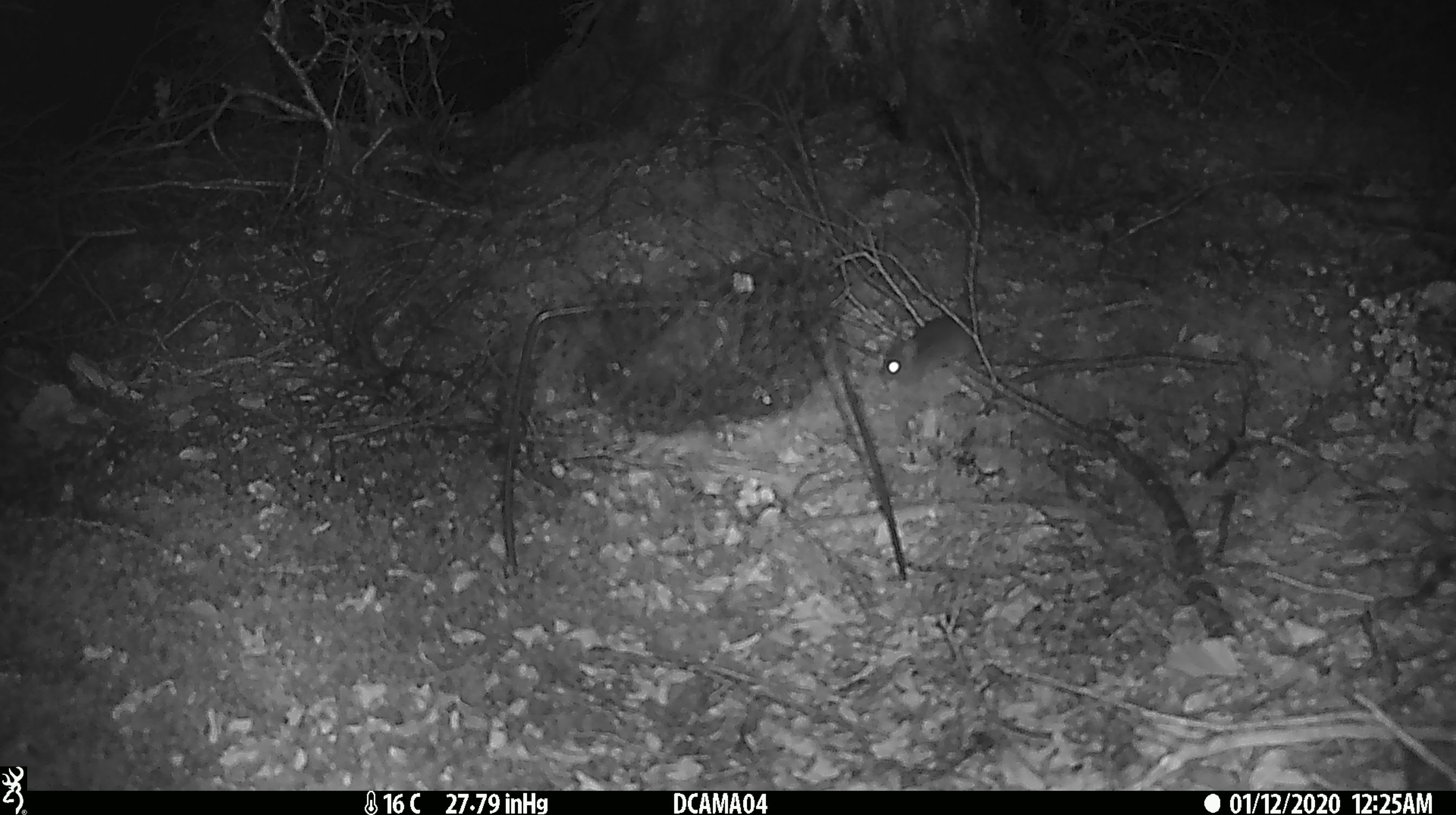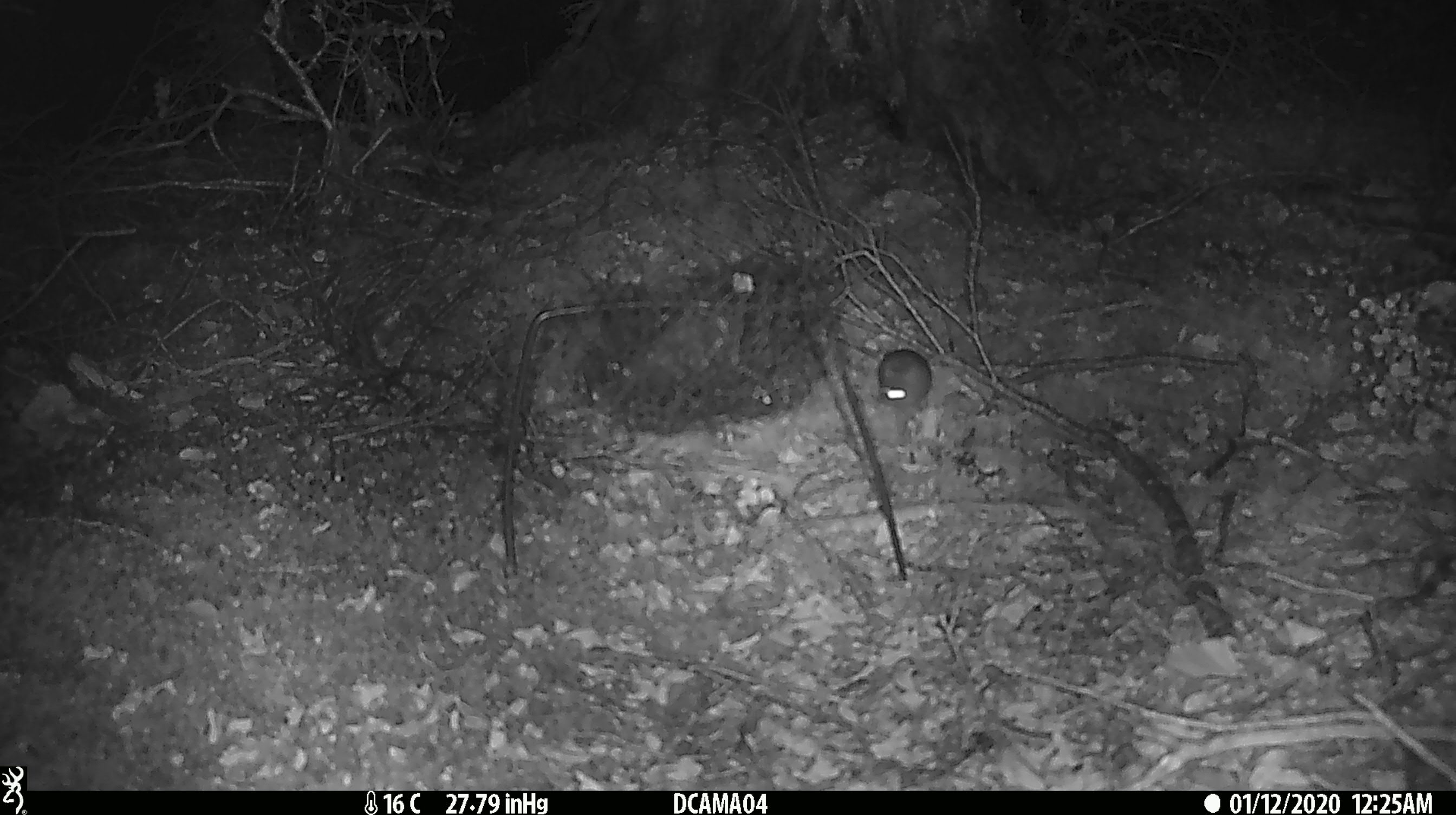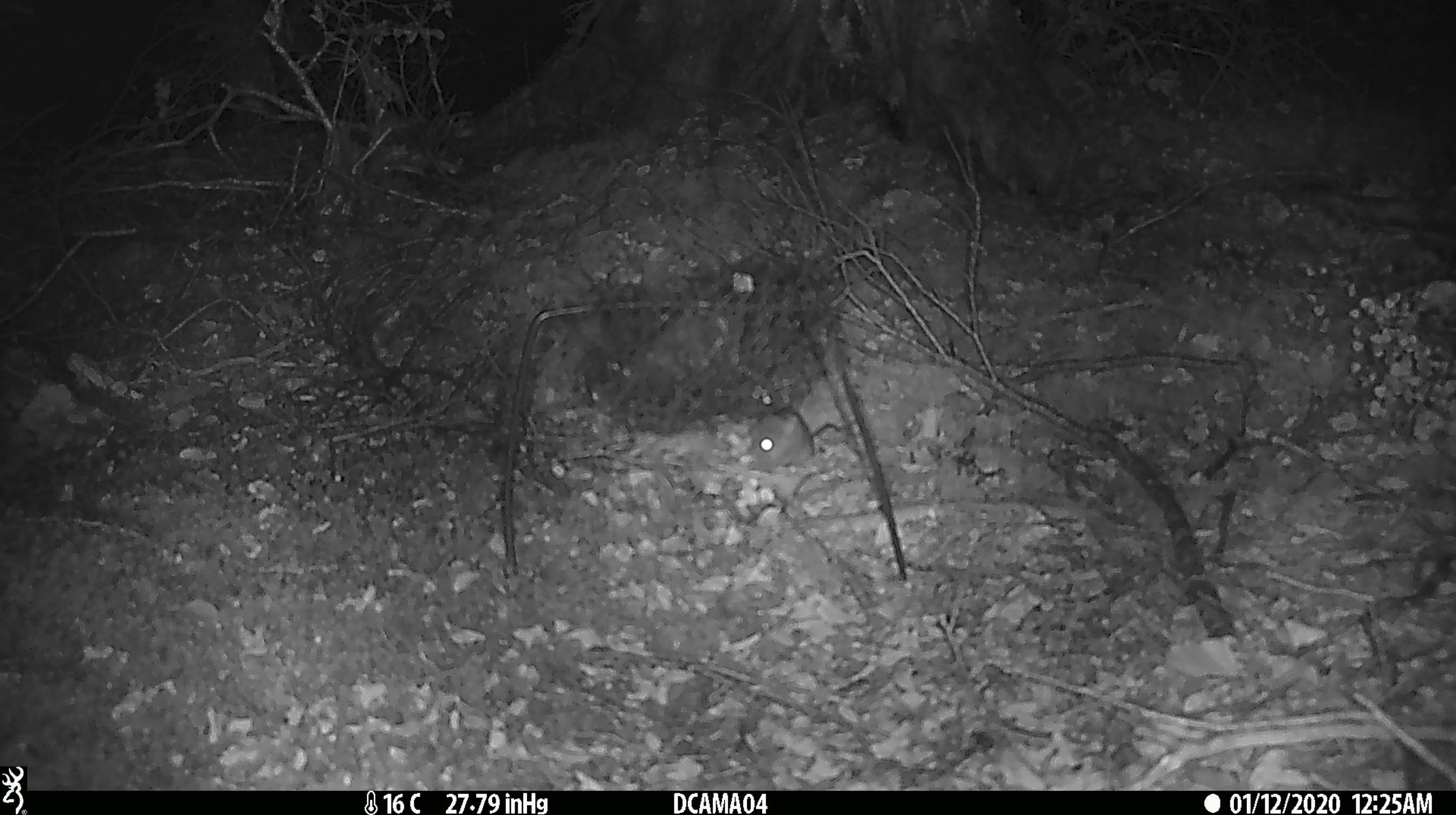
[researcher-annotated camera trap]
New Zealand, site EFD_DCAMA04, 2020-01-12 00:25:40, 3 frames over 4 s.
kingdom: Animalia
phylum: Chordata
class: Mammalia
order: Rodentia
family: Muridae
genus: Mus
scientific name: Mus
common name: mouse